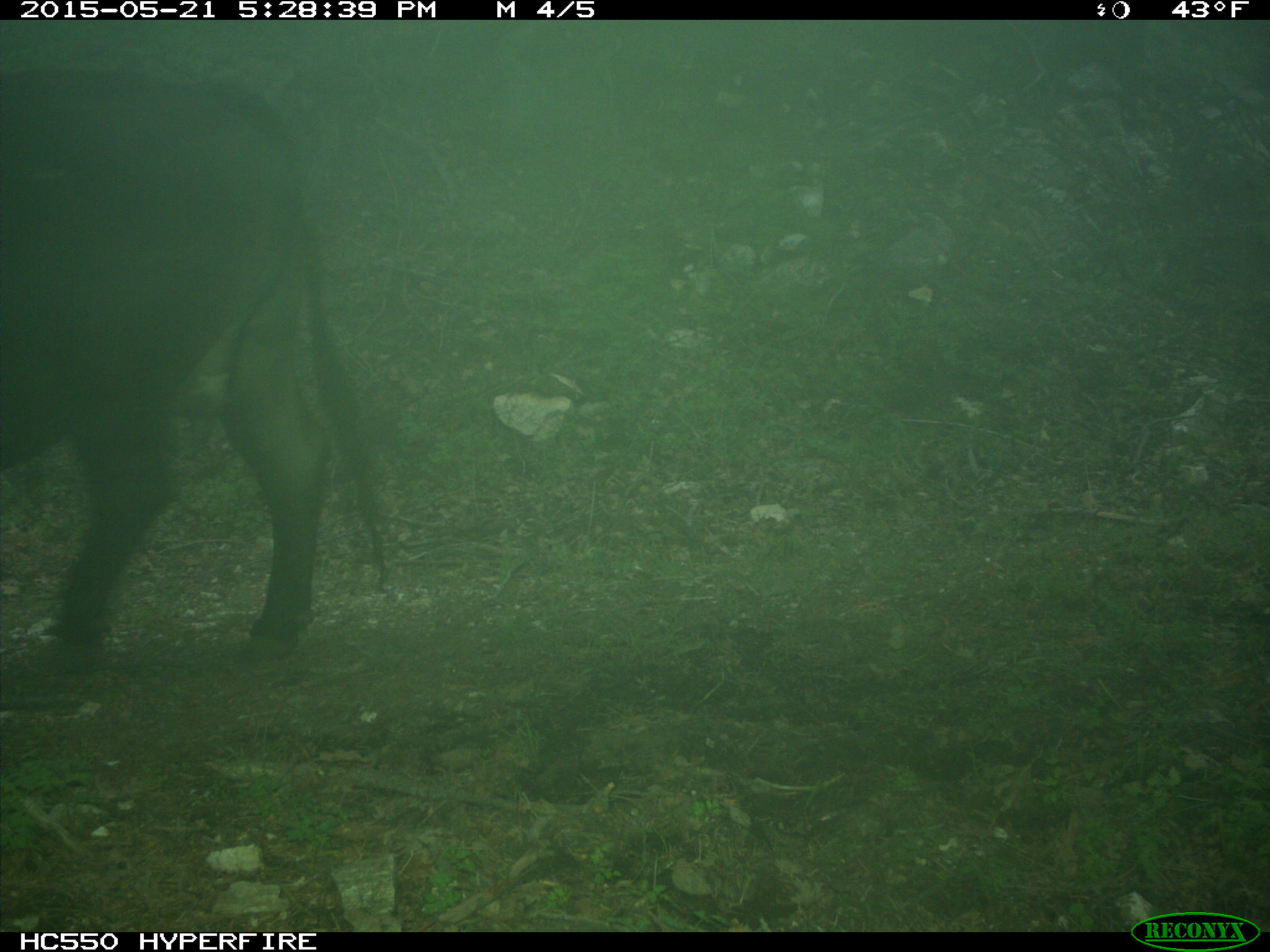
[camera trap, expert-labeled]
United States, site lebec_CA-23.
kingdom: Animalia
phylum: Chordata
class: Mammalia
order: Artiodactyla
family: Bovidae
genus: Bos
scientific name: Bos taurus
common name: domestic cow